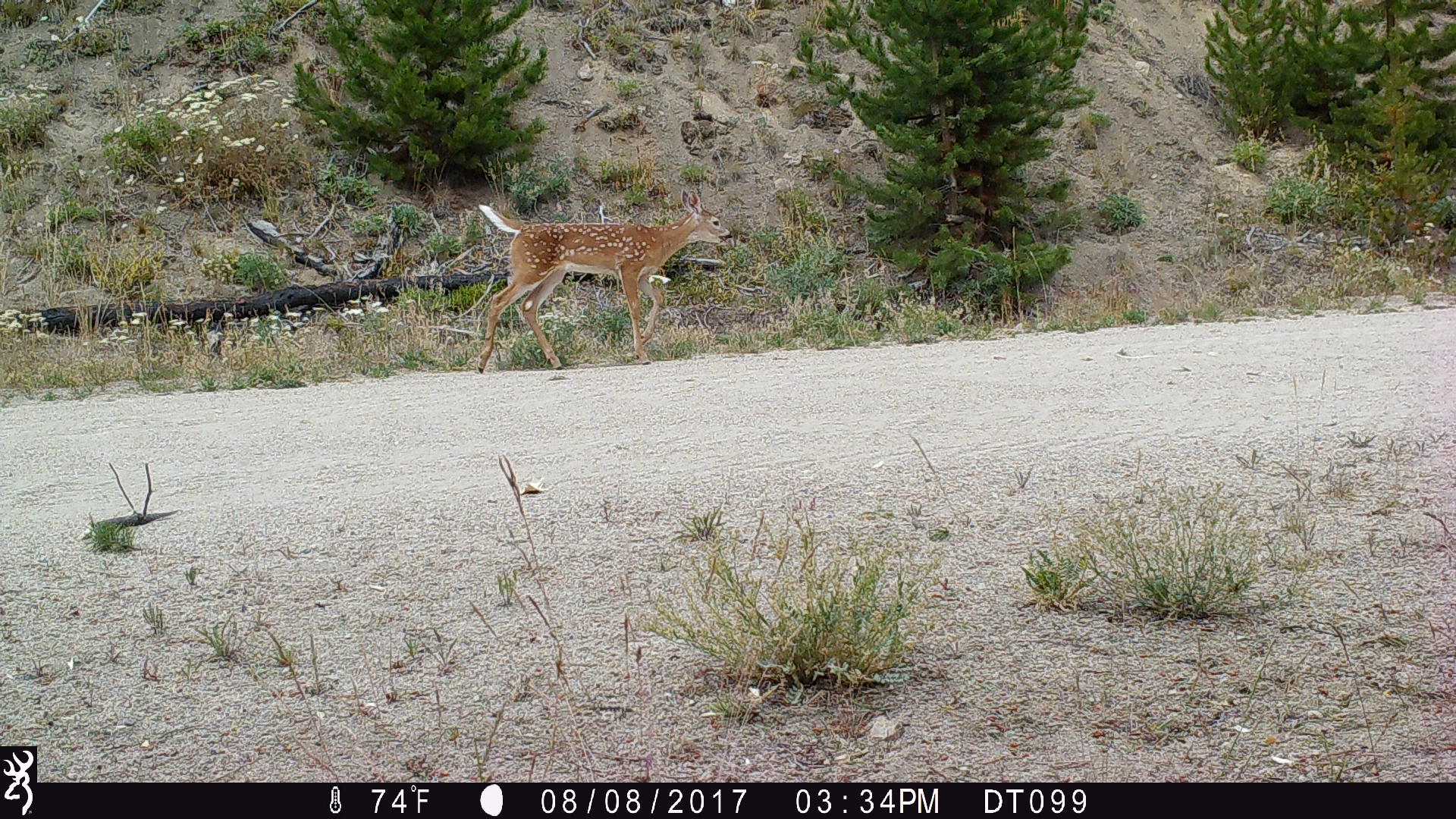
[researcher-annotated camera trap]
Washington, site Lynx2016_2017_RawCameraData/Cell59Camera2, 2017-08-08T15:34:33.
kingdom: Animalia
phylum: Chordata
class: Mammalia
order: Artiodactyla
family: Cervidae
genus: Odocoileus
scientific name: Odocoileus virginianus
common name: white-tailed deer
Odocoileus virginianus (white-tailed deer). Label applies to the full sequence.